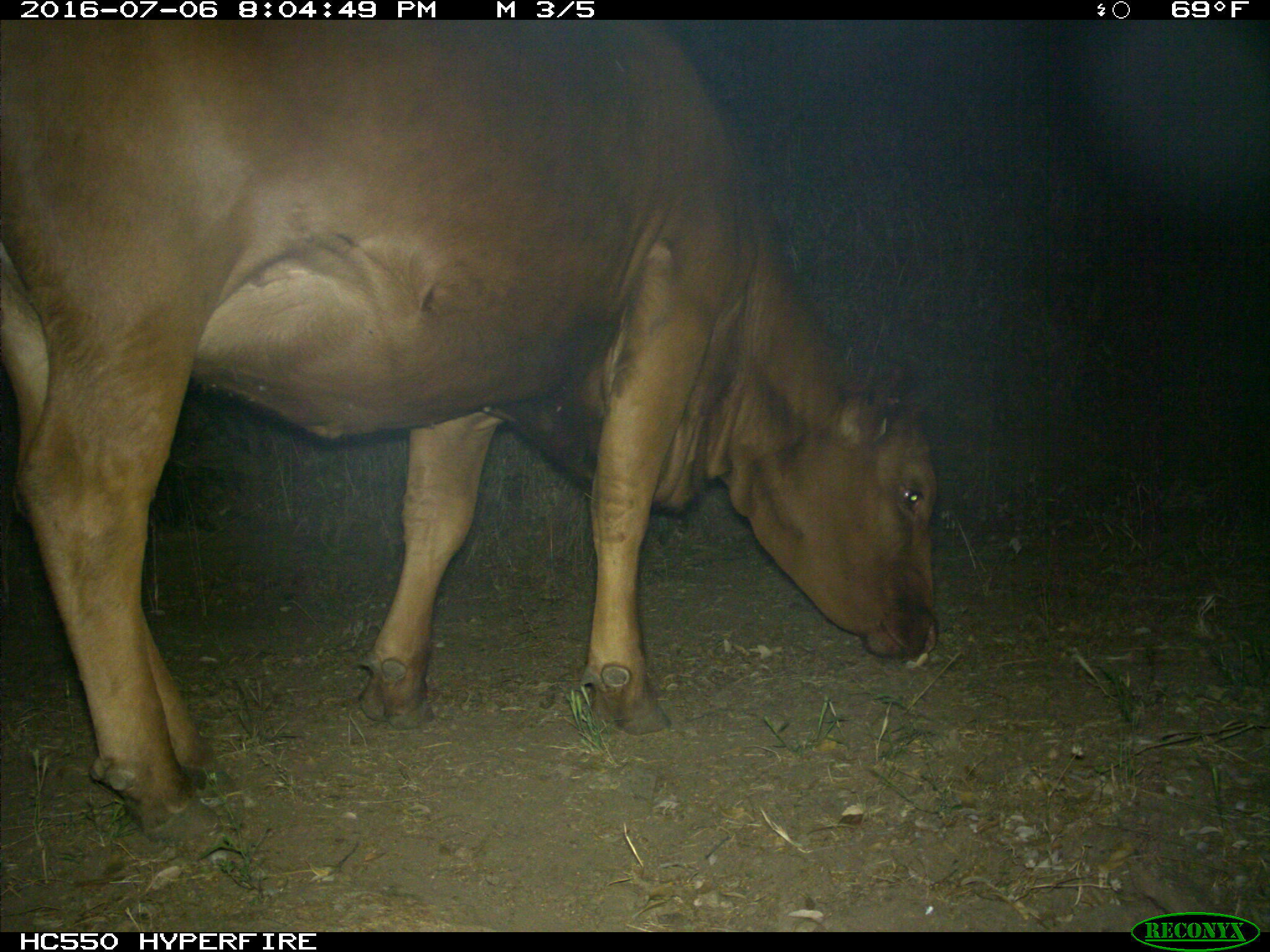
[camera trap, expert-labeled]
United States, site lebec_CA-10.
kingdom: Animalia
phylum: Chordata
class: Mammalia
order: Artiodactyla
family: Bovidae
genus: Bos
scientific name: Bos taurus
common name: domestic cow